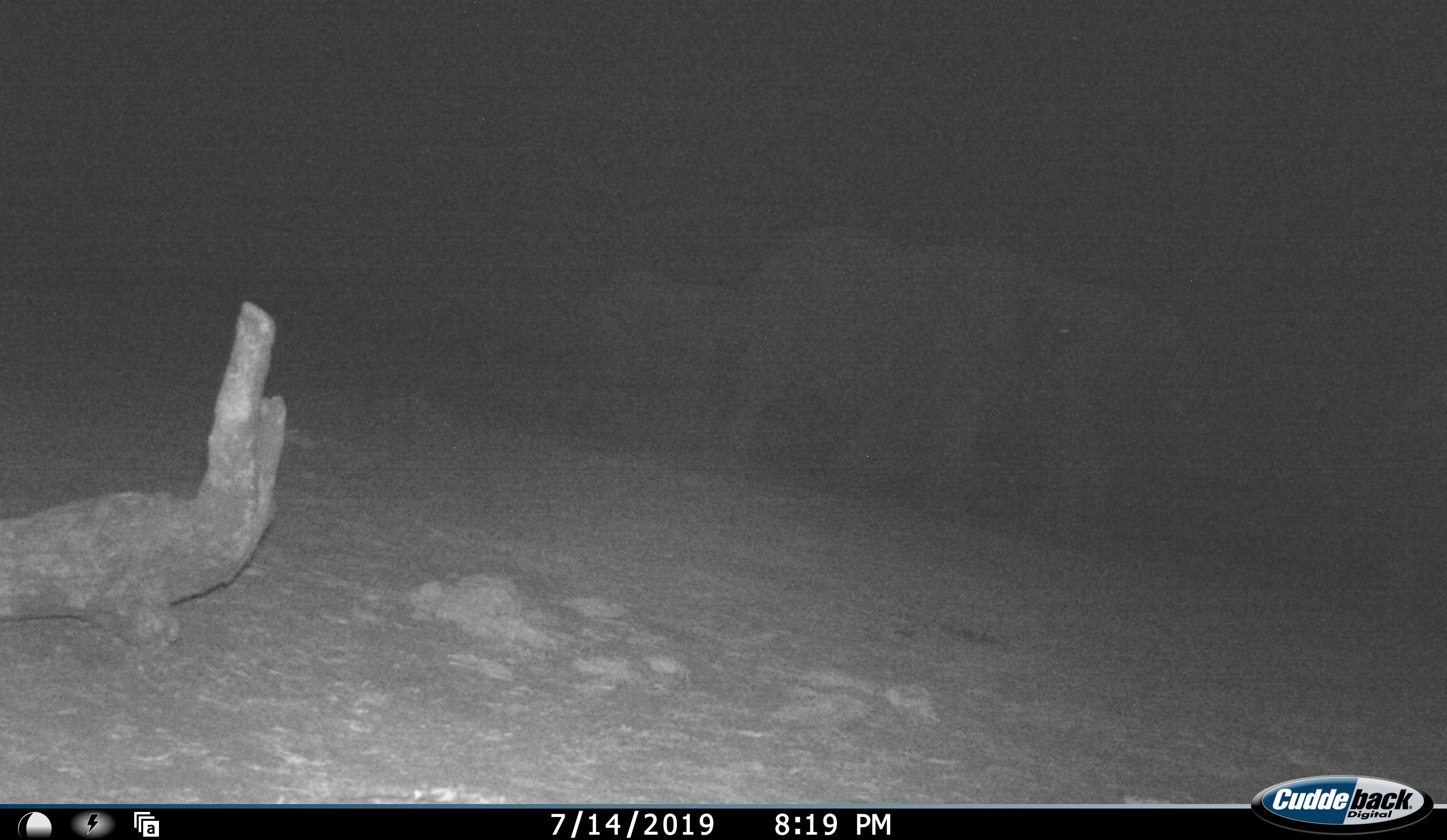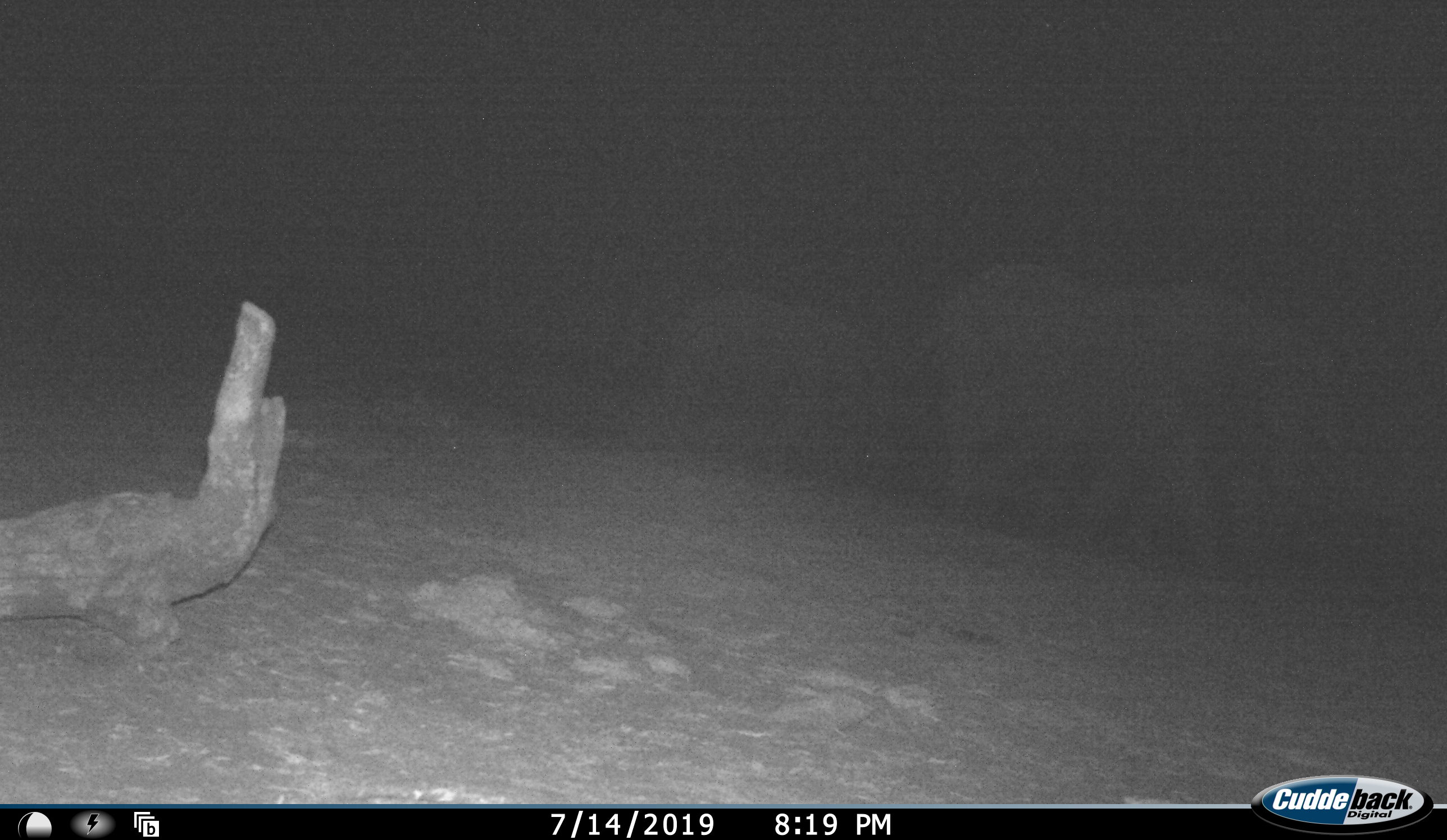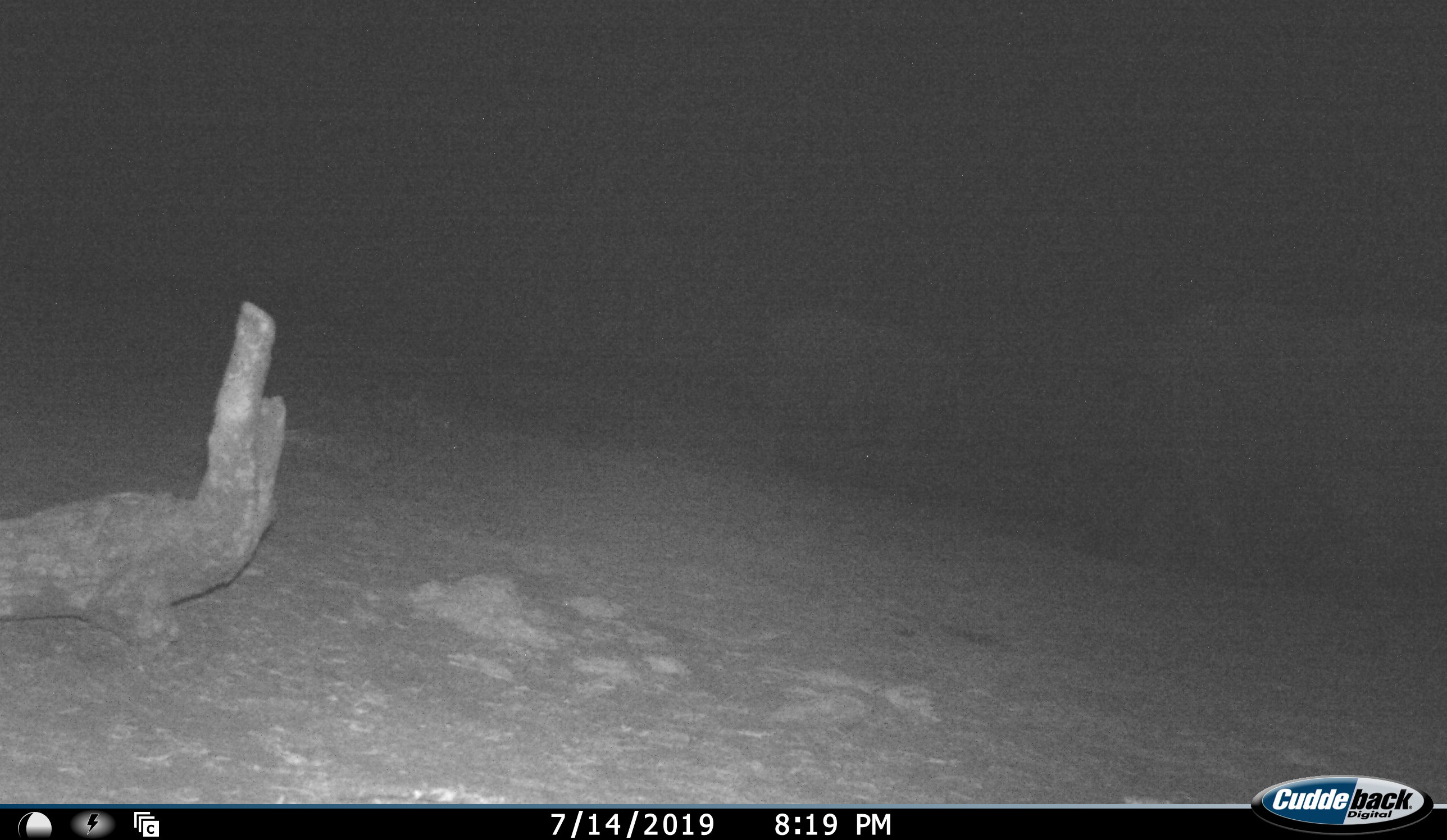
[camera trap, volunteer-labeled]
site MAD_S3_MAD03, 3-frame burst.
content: unidentified animal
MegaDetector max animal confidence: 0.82